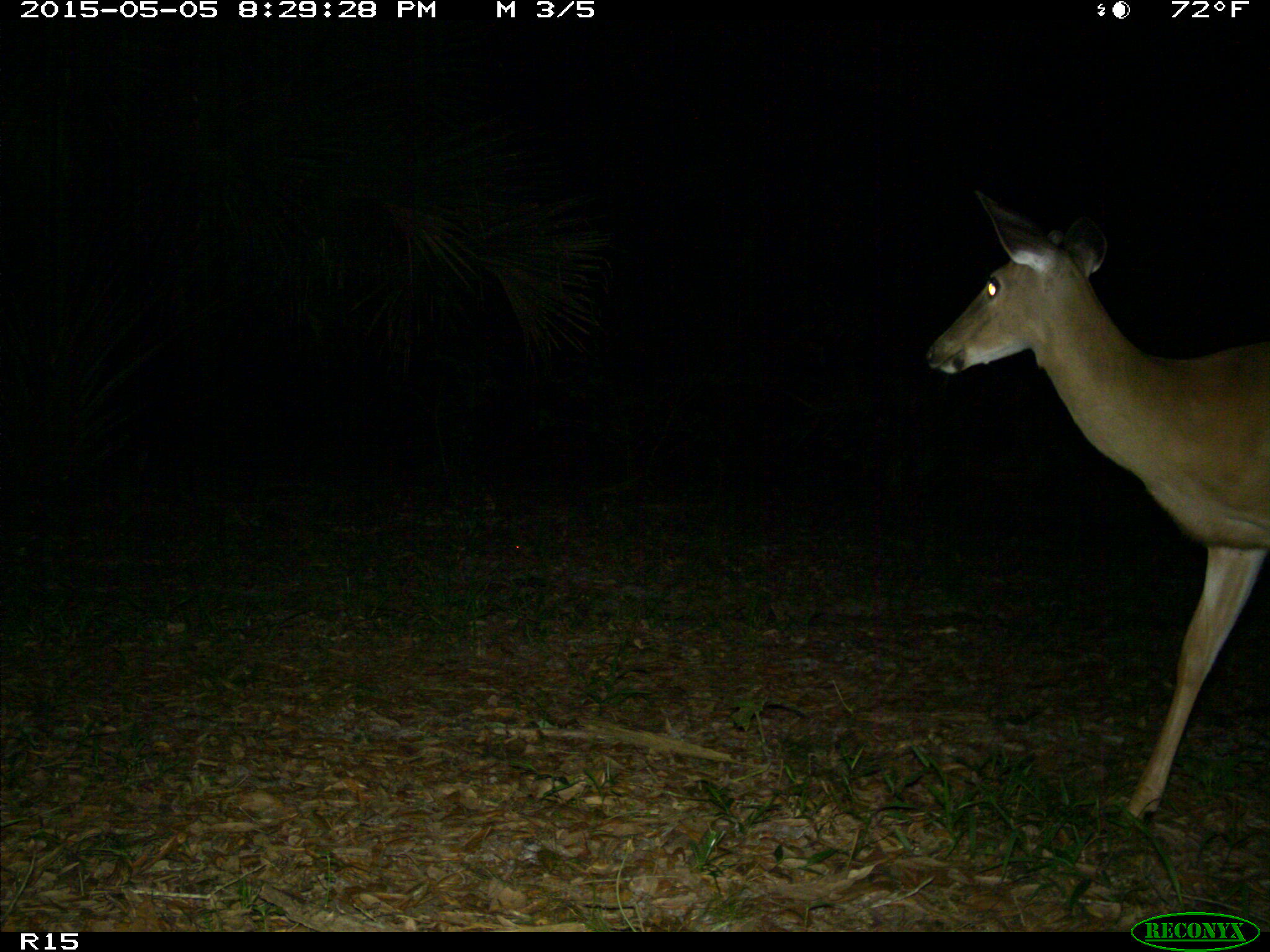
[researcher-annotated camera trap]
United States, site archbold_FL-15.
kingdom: Animalia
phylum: Chordata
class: Mammalia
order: Artiodactyla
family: Cervidae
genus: Odocoileus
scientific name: Odocoileus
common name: deer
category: unidentified deer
Unidentified deer (deer) (Odocoileus).